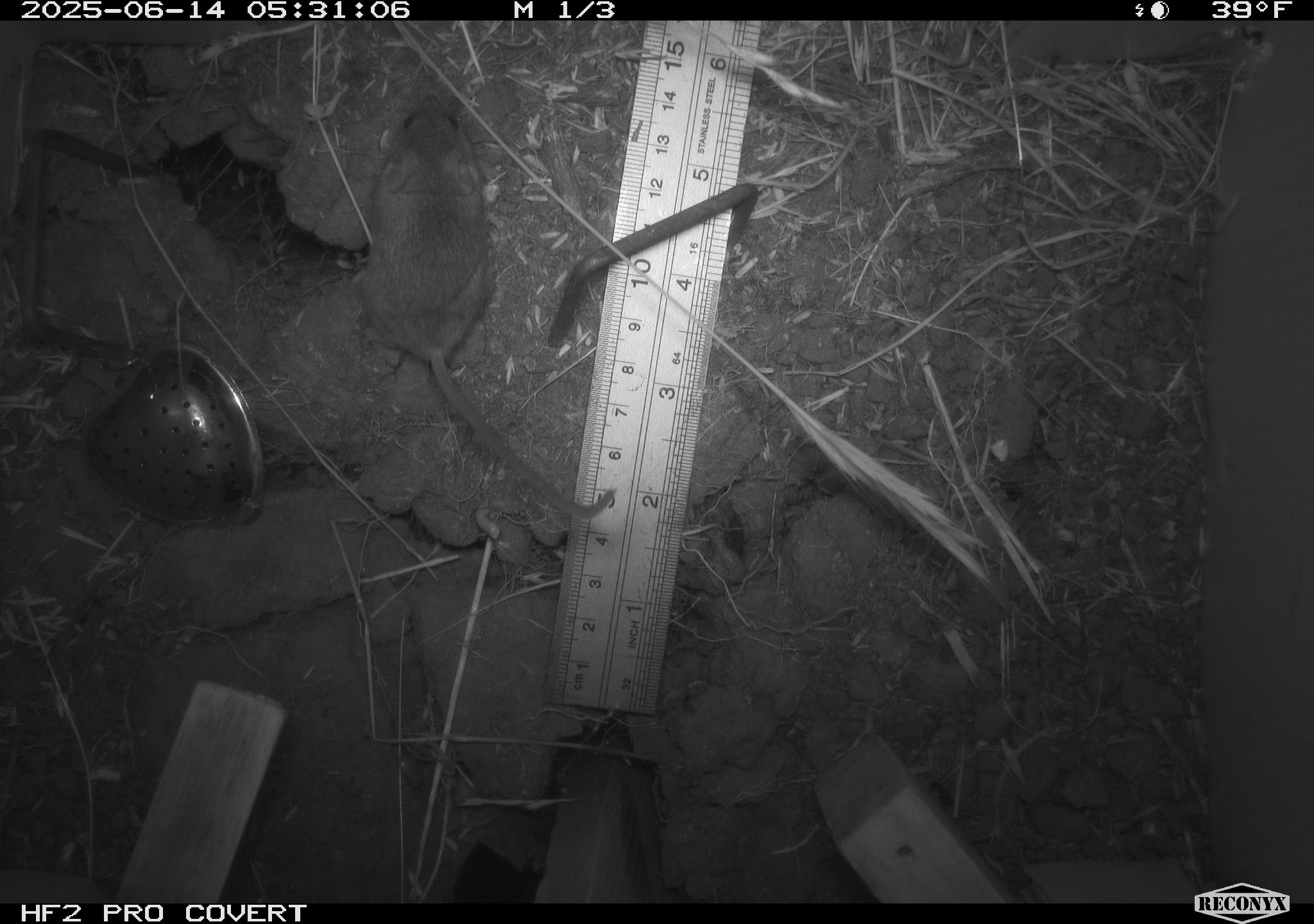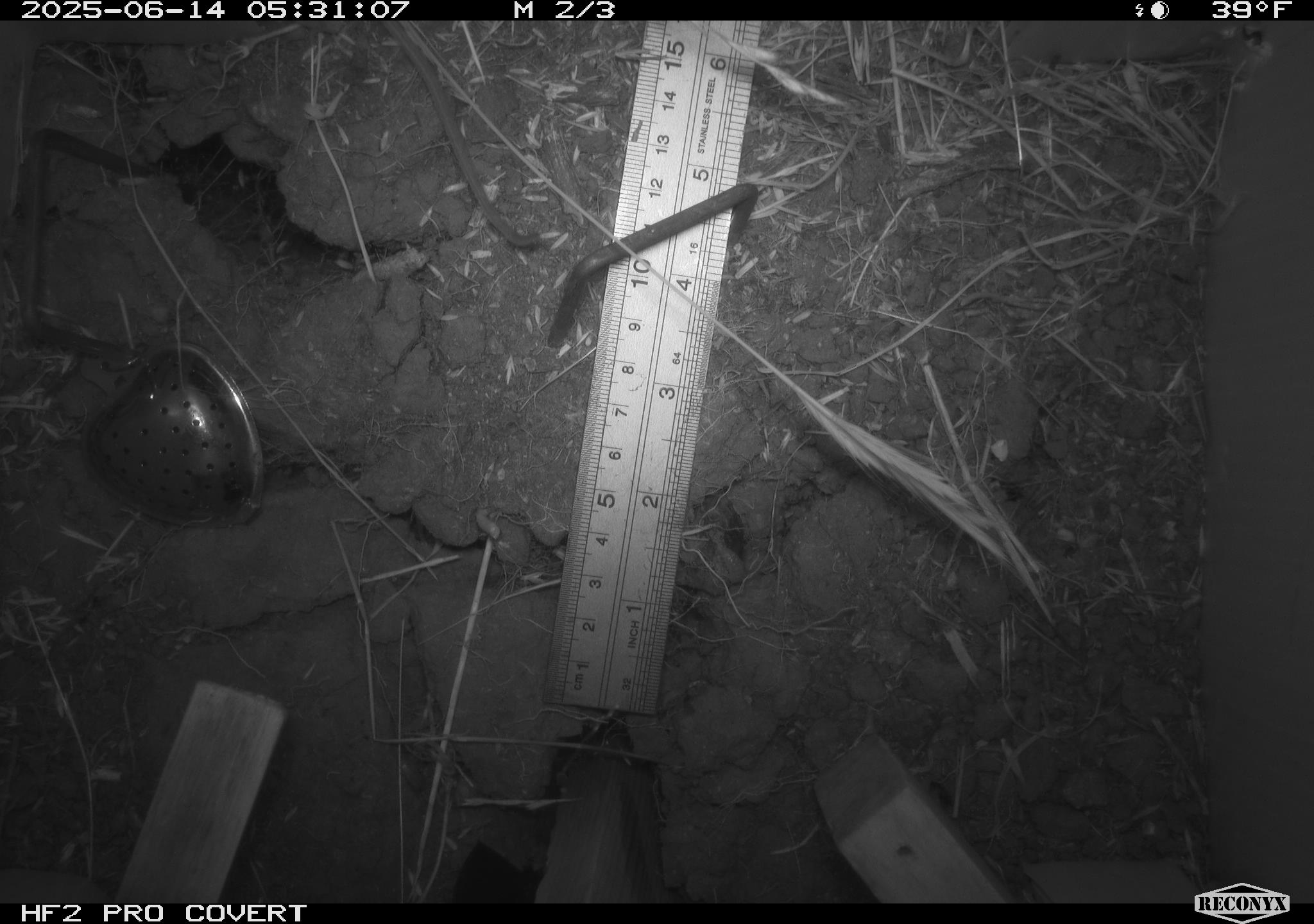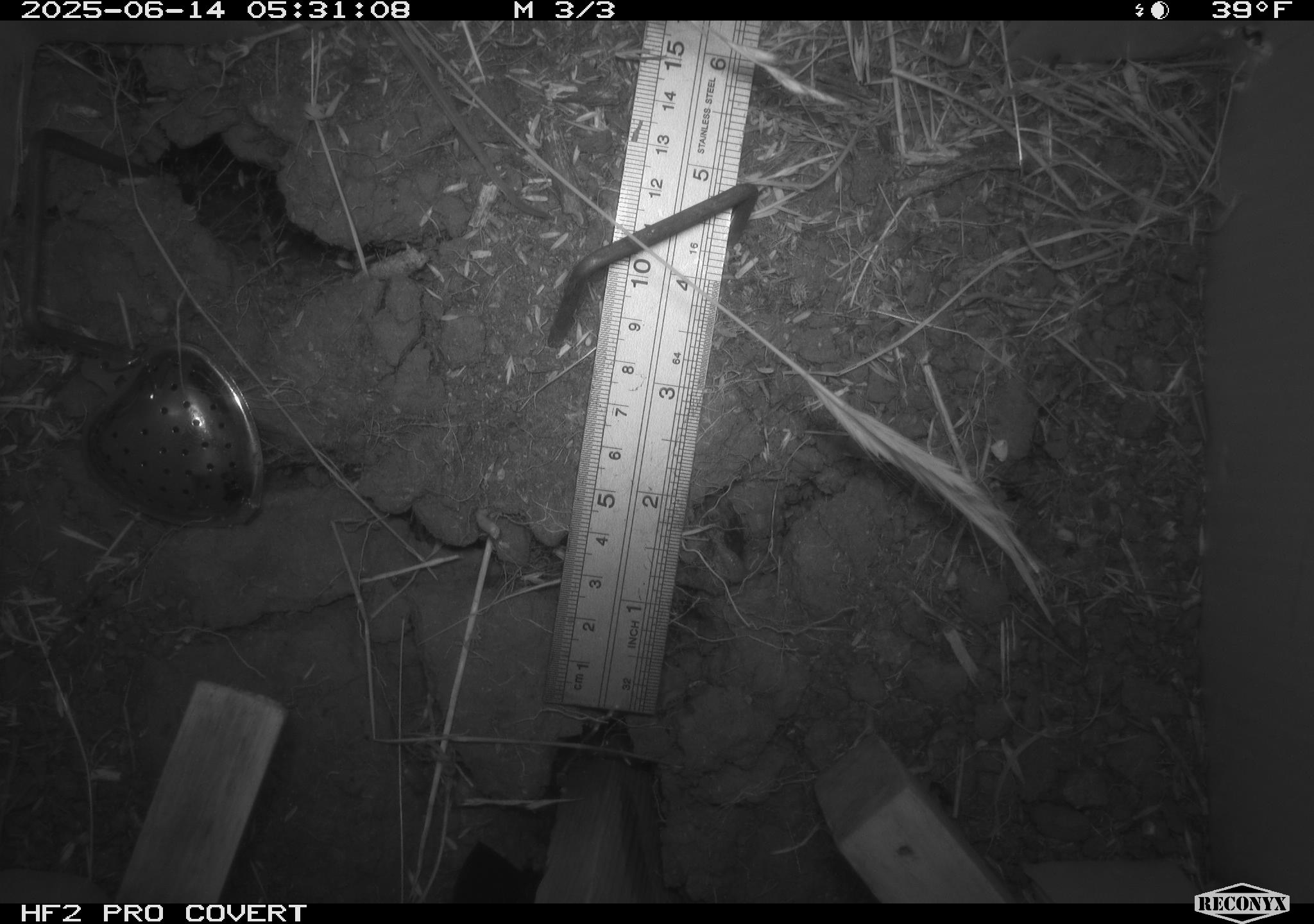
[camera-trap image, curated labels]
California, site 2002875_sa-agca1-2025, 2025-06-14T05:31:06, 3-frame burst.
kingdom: Animalia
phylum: Chordata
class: Mammalia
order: Rodentia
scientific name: Rodentia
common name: mouse species